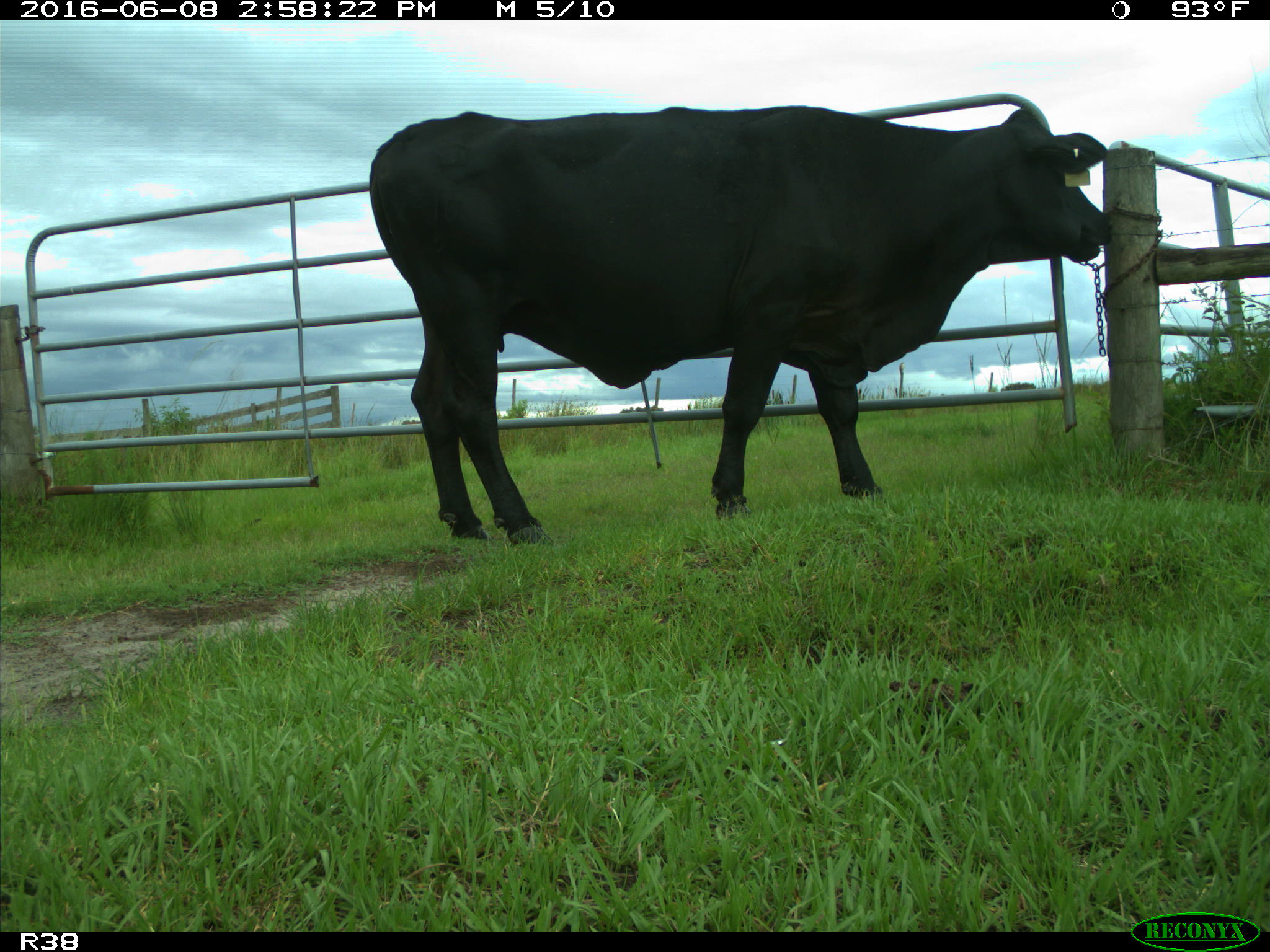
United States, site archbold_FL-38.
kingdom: Animalia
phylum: Chordata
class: Mammalia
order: Artiodactyla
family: Bovidae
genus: Bos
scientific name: Bos taurus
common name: domestic cow